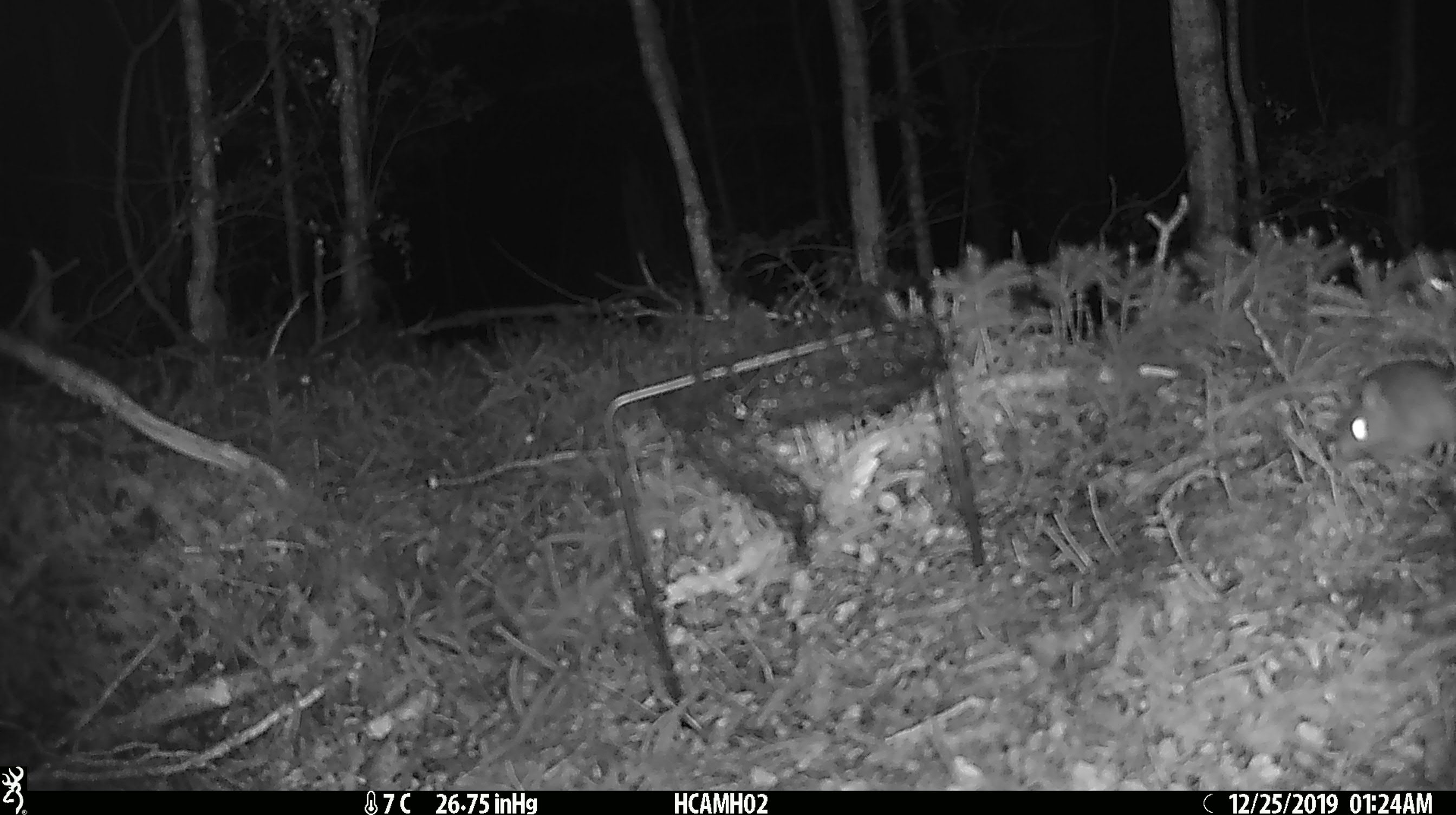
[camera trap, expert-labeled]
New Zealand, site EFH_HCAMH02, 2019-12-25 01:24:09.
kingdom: Animalia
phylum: Chordata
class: Mammalia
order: Rodentia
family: Muridae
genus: Mus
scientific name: Mus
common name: mouse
Mouse (Mus).